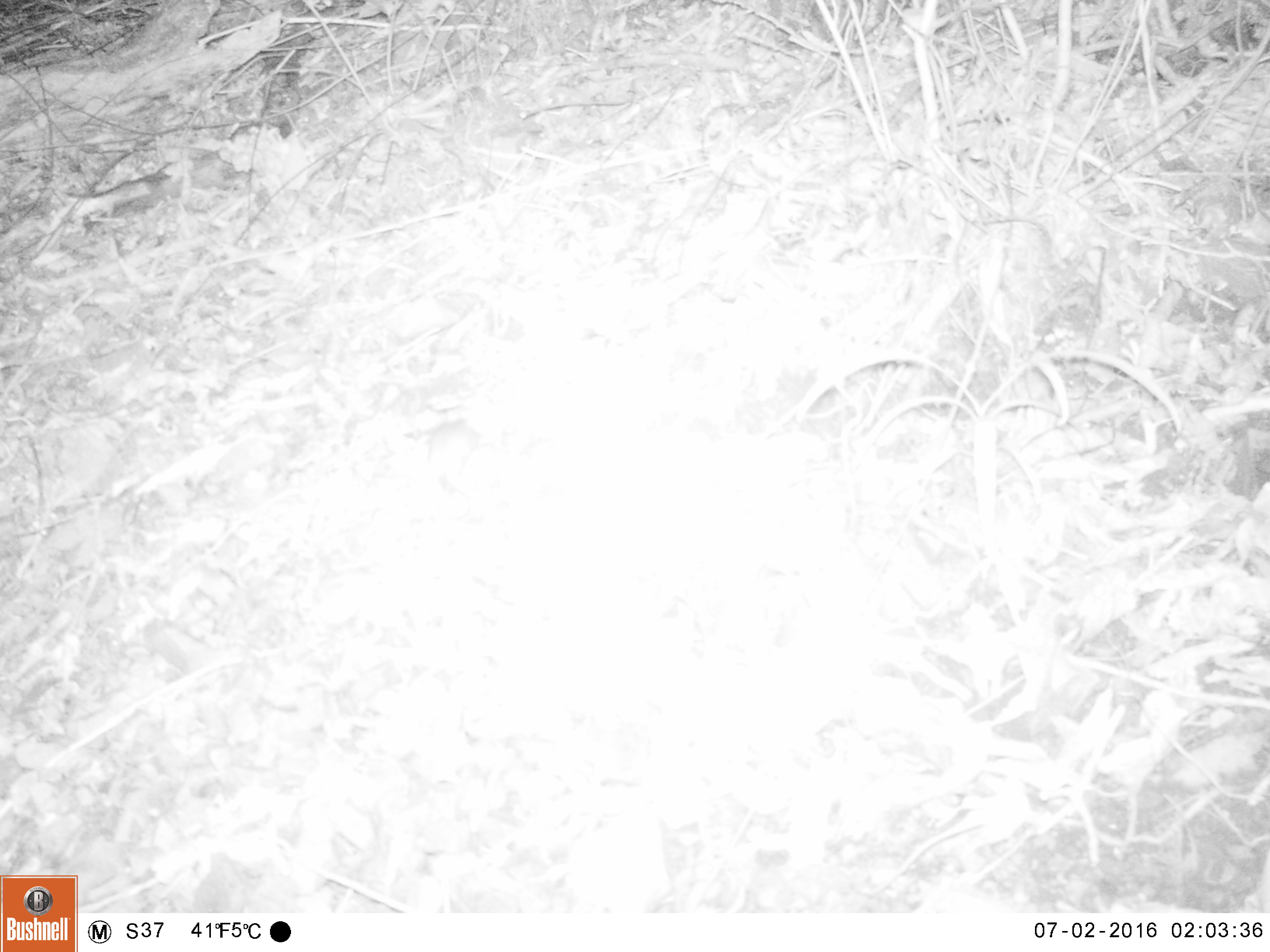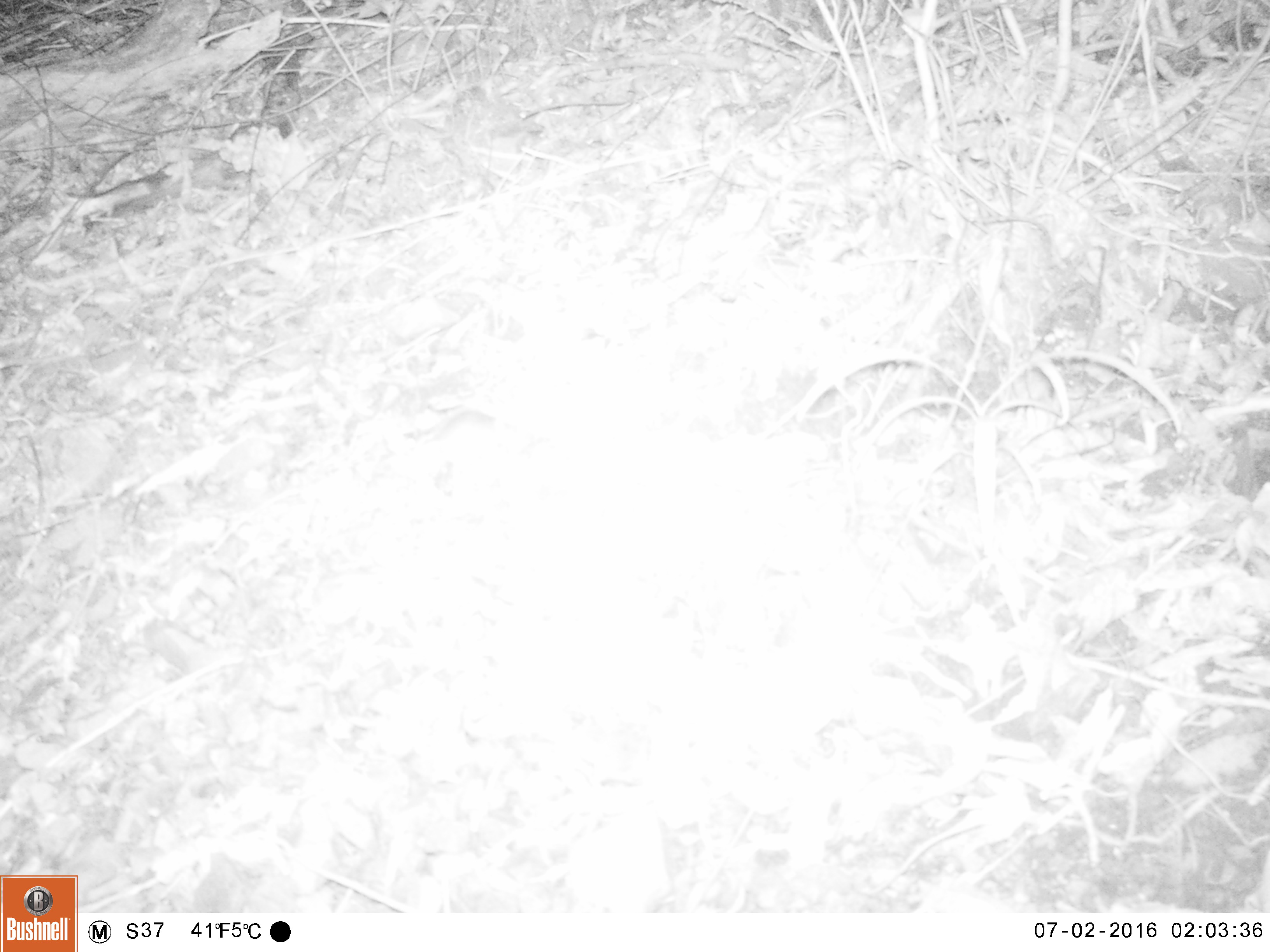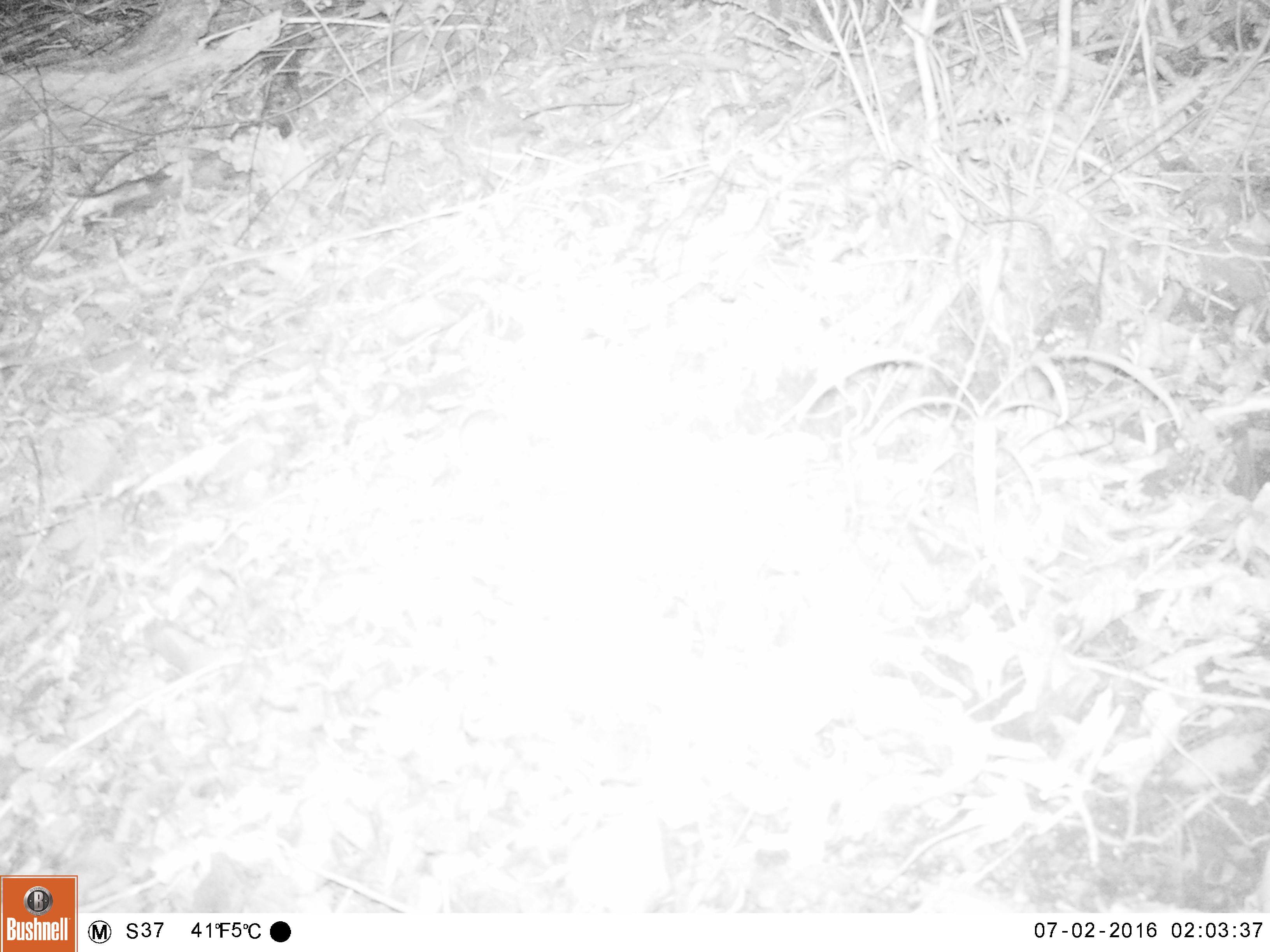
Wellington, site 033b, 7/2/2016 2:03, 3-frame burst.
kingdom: Animalia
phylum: Chordata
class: Mammalia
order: Rodentia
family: Muridae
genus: Mus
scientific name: Mus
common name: mouse